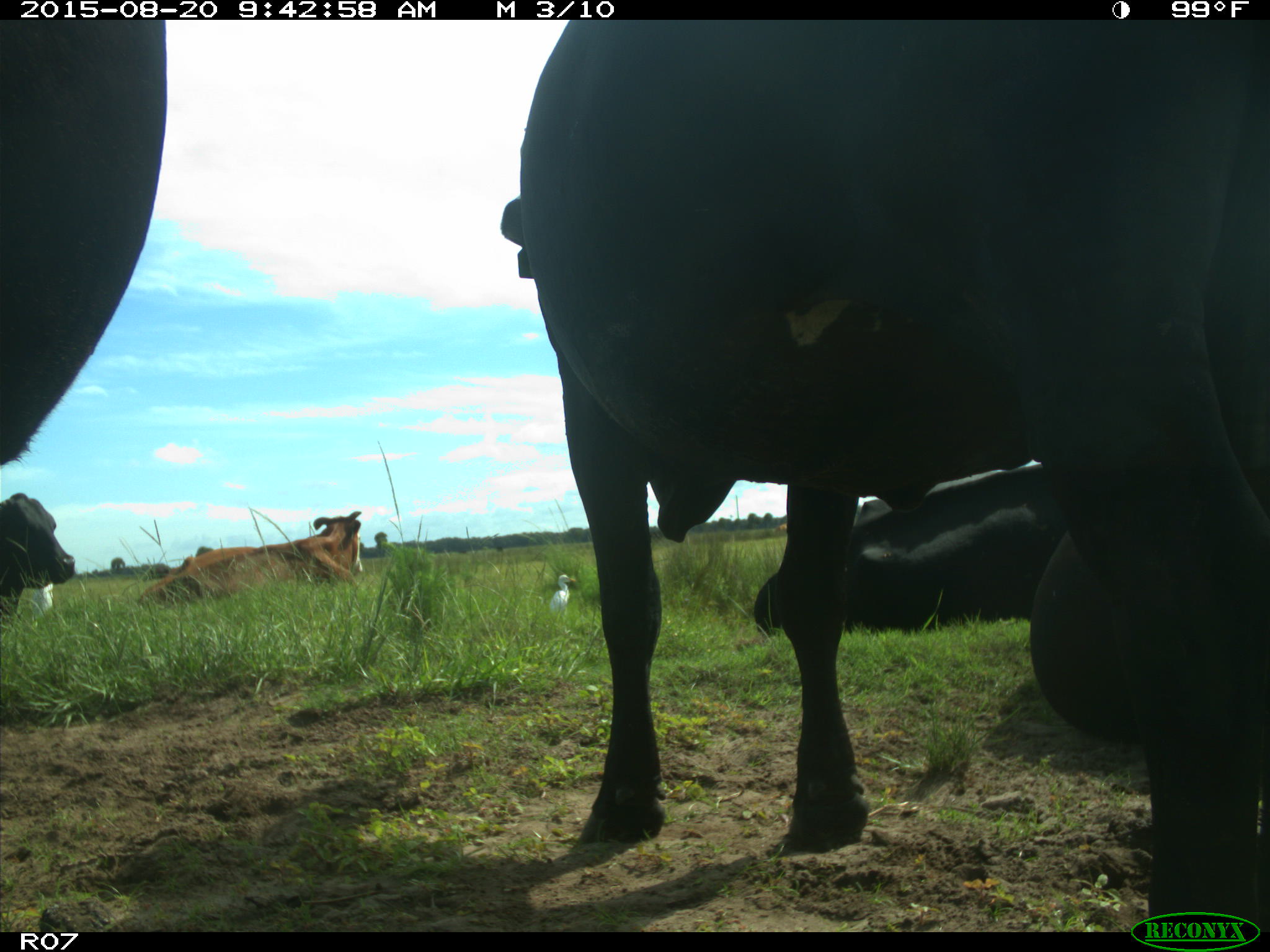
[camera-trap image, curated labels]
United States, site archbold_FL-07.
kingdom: Animalia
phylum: Chordata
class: Mammalia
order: Artiodactyla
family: Bovidae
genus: Bos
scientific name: Bos taurus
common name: domestic cow